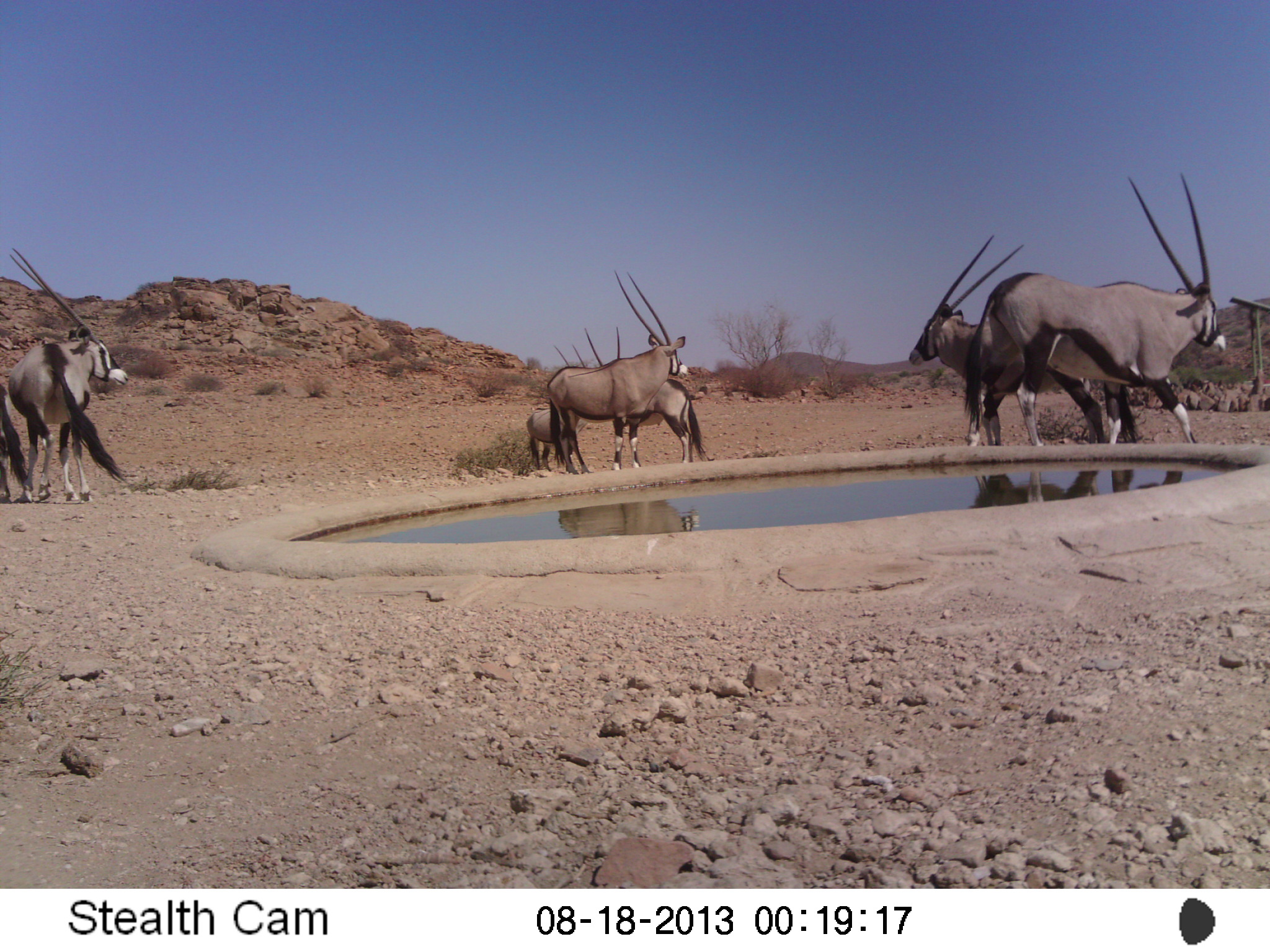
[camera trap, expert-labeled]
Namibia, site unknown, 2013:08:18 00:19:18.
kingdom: Animalia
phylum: Chordata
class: Mammalia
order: Artiodactyla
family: Bovidae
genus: Oryx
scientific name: Oryx gazella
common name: gemsbok